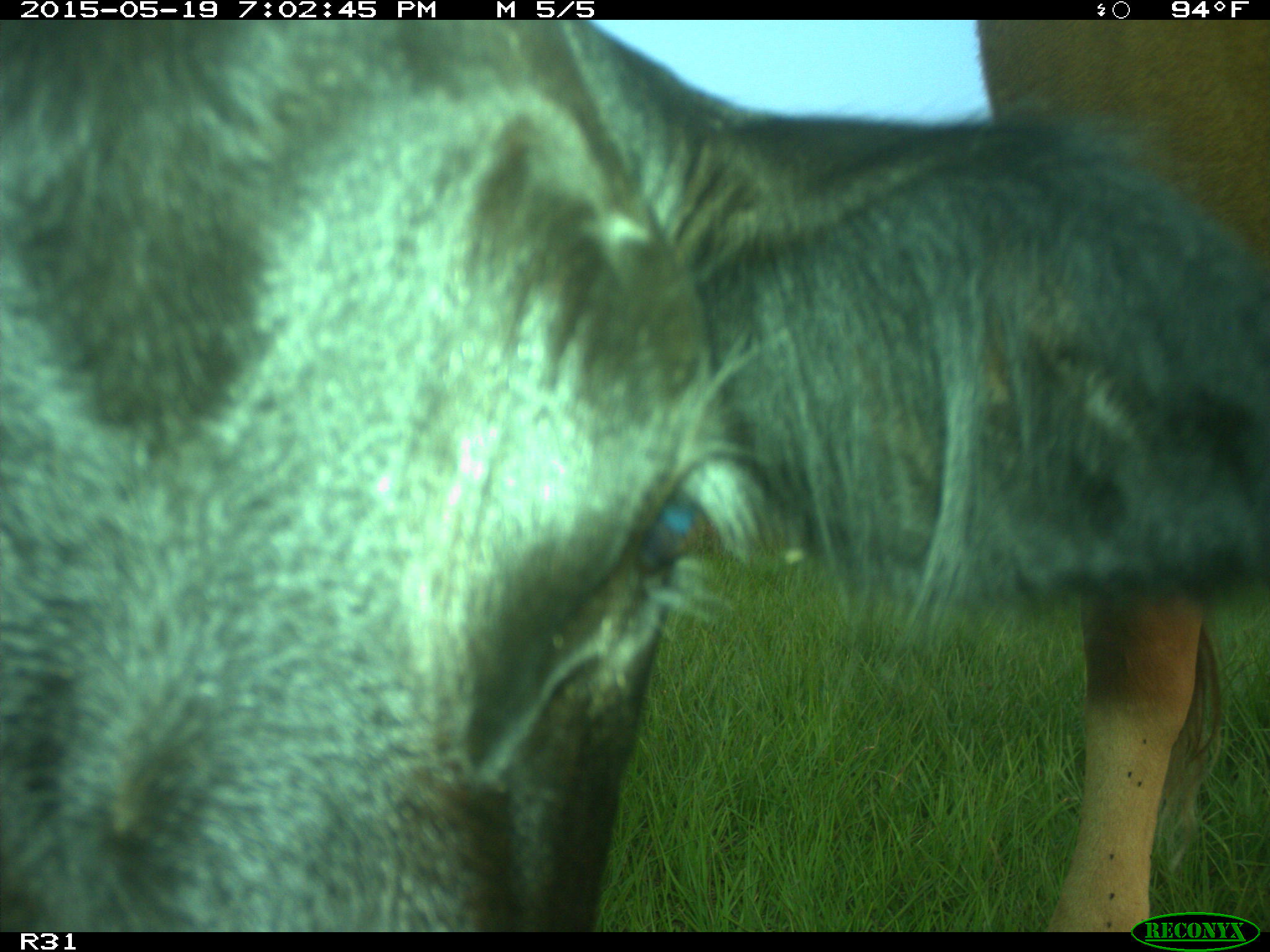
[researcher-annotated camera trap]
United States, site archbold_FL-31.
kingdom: Animalia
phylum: Chordata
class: Mammalia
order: Artiodactyla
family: Bovidae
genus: Bos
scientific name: Bos taurus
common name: domestic cow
Bos taurus (domestic cow).